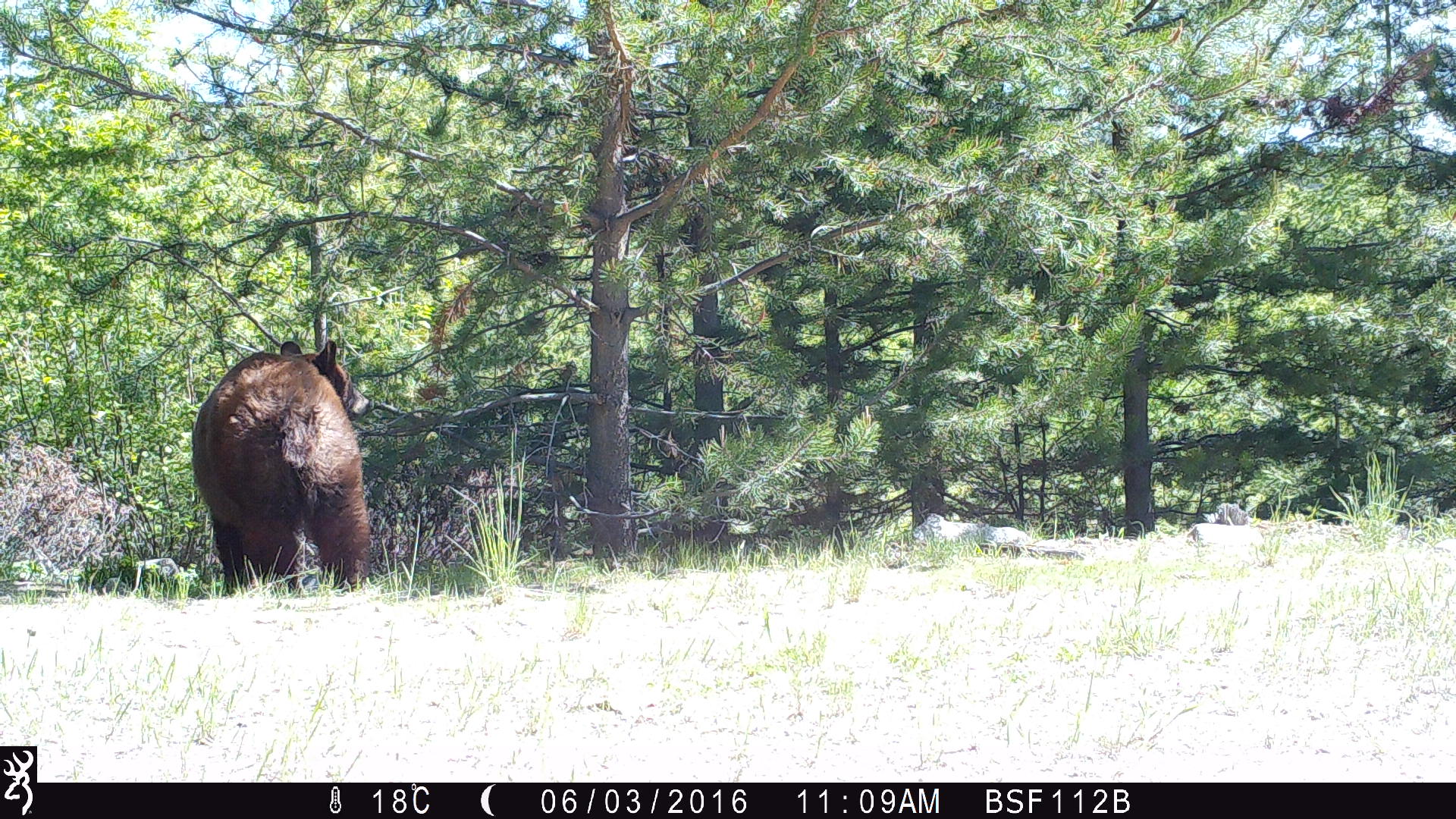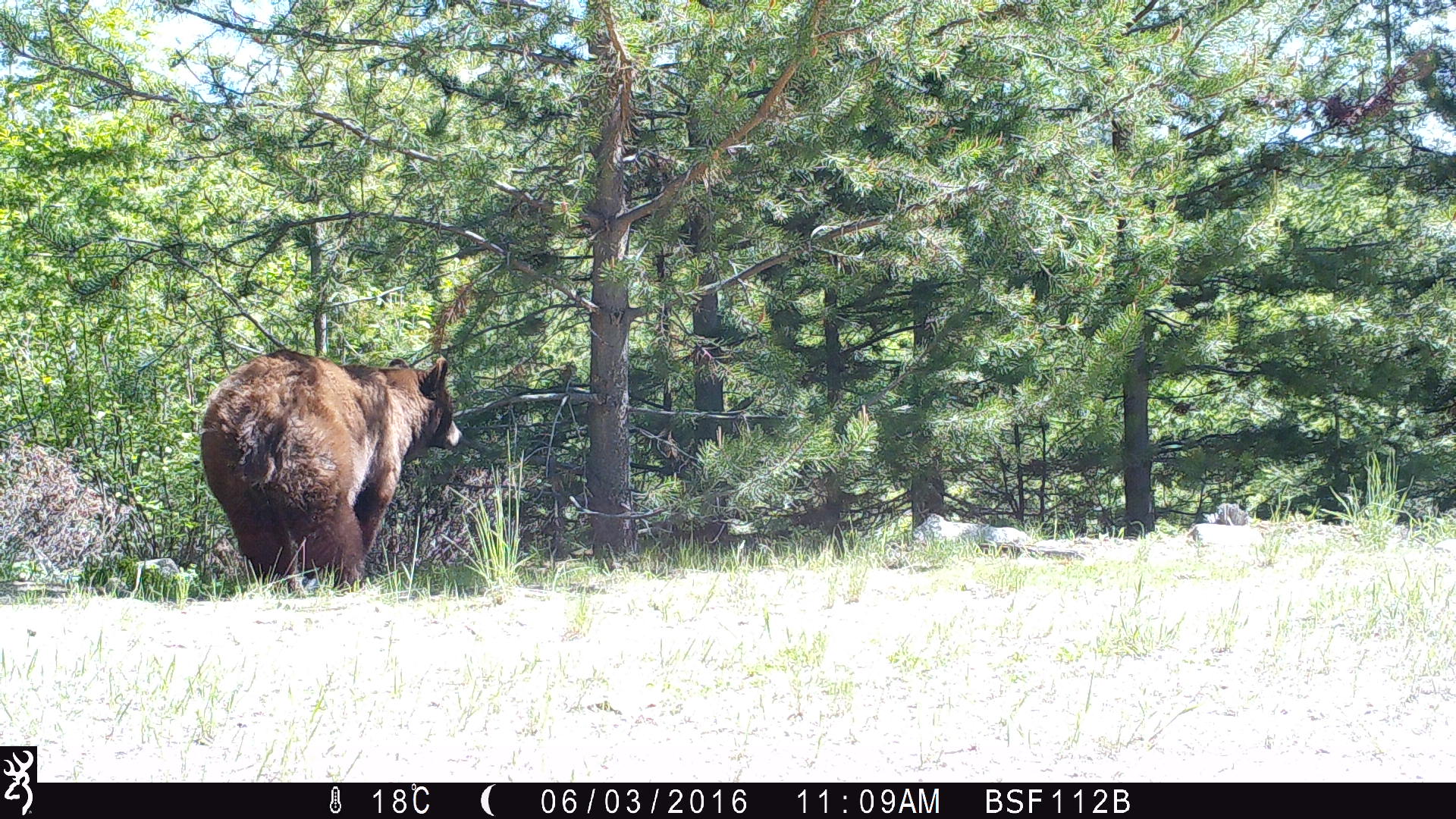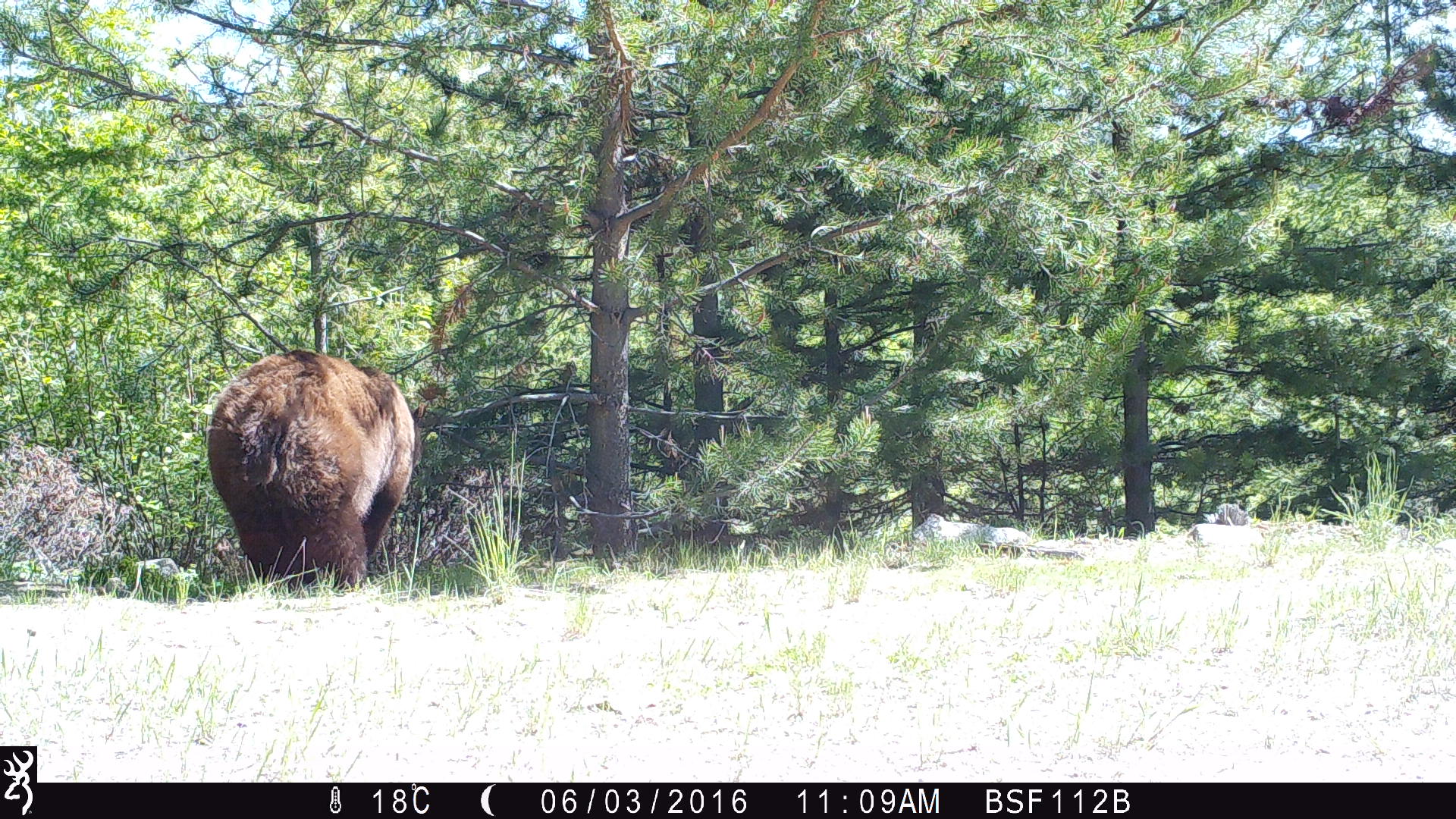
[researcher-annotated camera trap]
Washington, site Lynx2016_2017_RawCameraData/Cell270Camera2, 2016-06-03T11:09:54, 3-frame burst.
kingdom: Animalia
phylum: Chordata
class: Mammalia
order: Carnivora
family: Ursidae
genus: Ursus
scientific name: Ursus americanus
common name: american black bear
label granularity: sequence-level